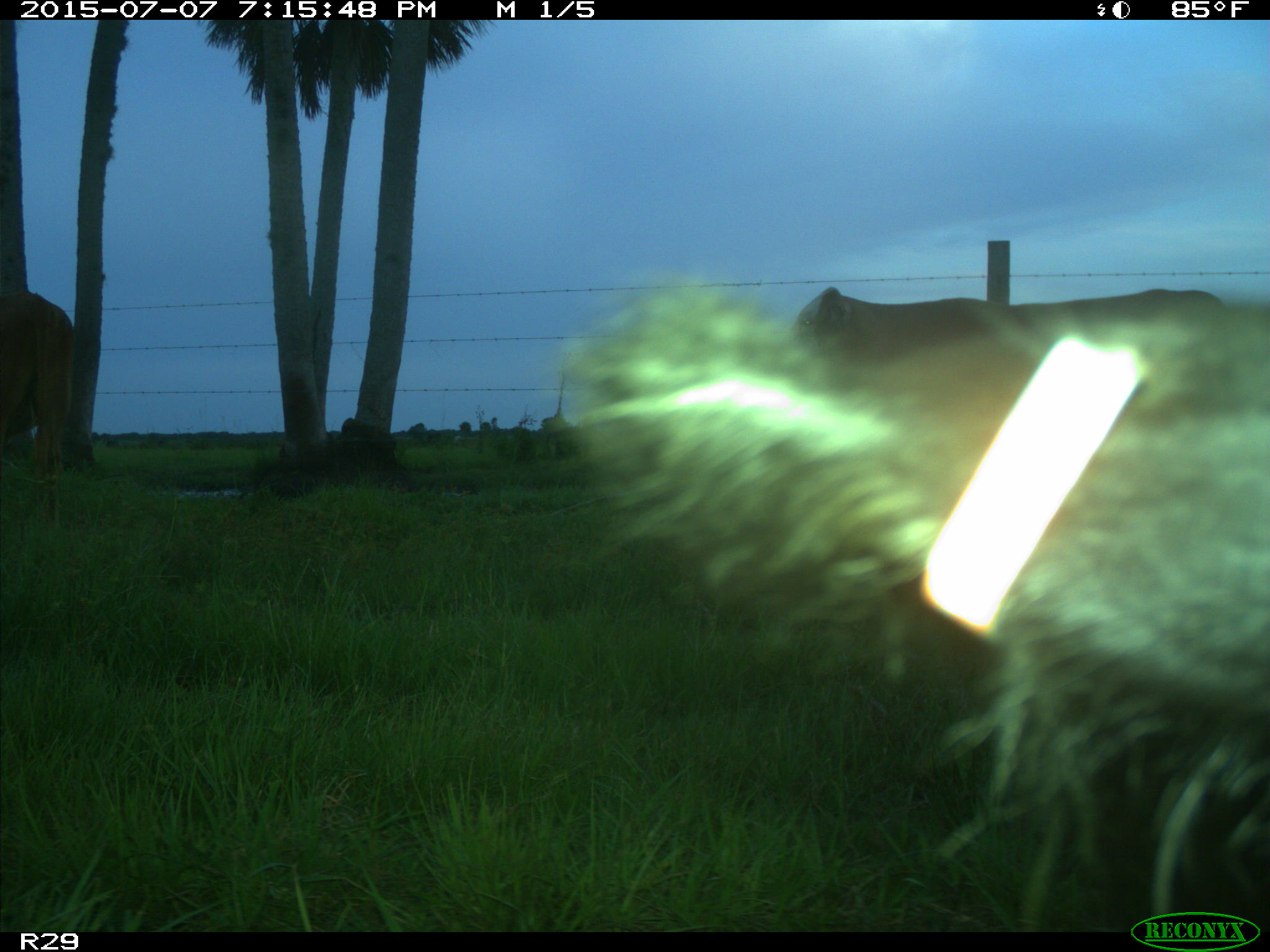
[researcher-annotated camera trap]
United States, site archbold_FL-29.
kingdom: Animalia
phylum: Chordata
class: Mammalia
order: Artiodactyla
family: Bovidae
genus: Bos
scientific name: Bos taurus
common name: domestic cow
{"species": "Bos taurus (domestic cow)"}